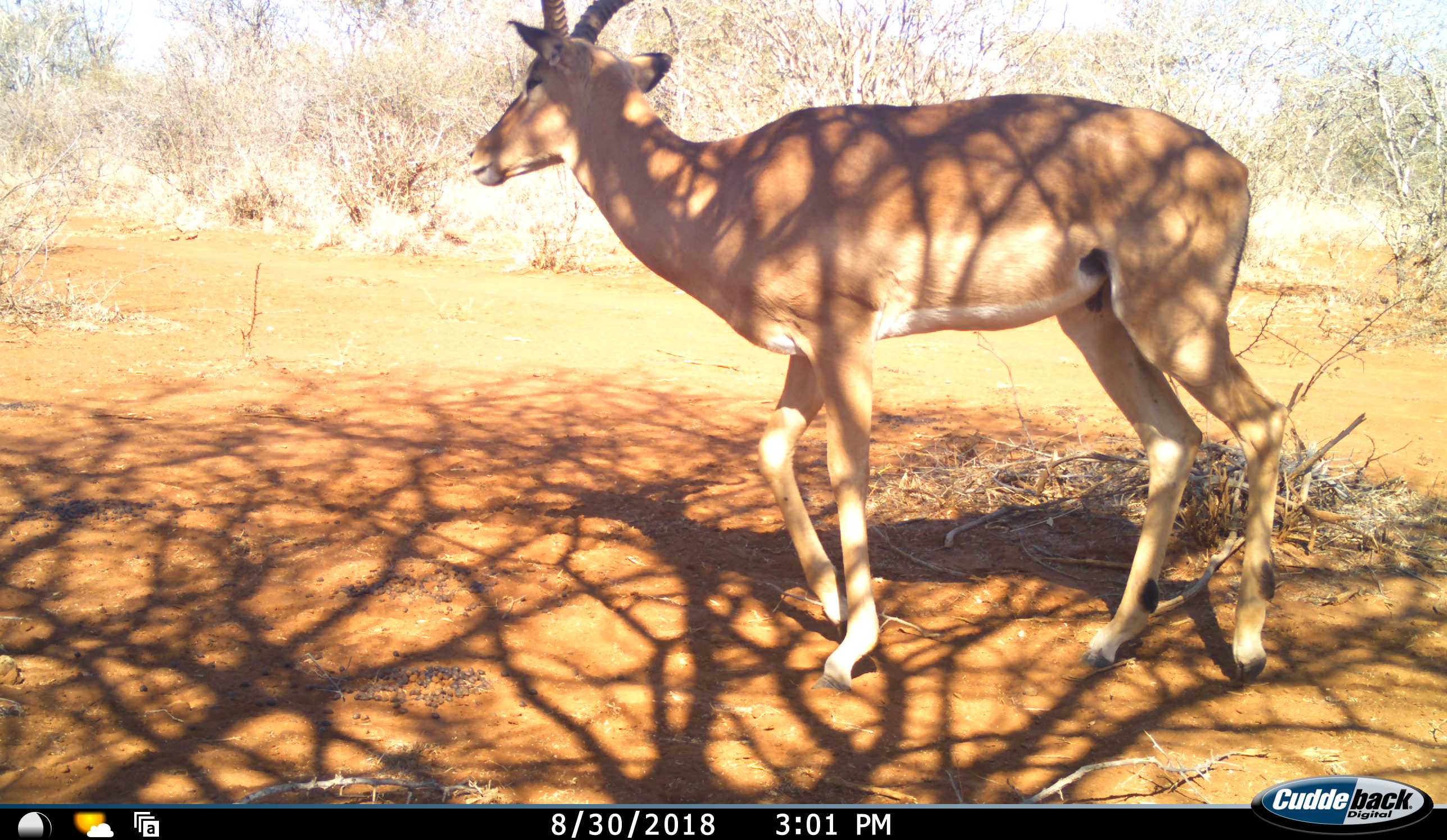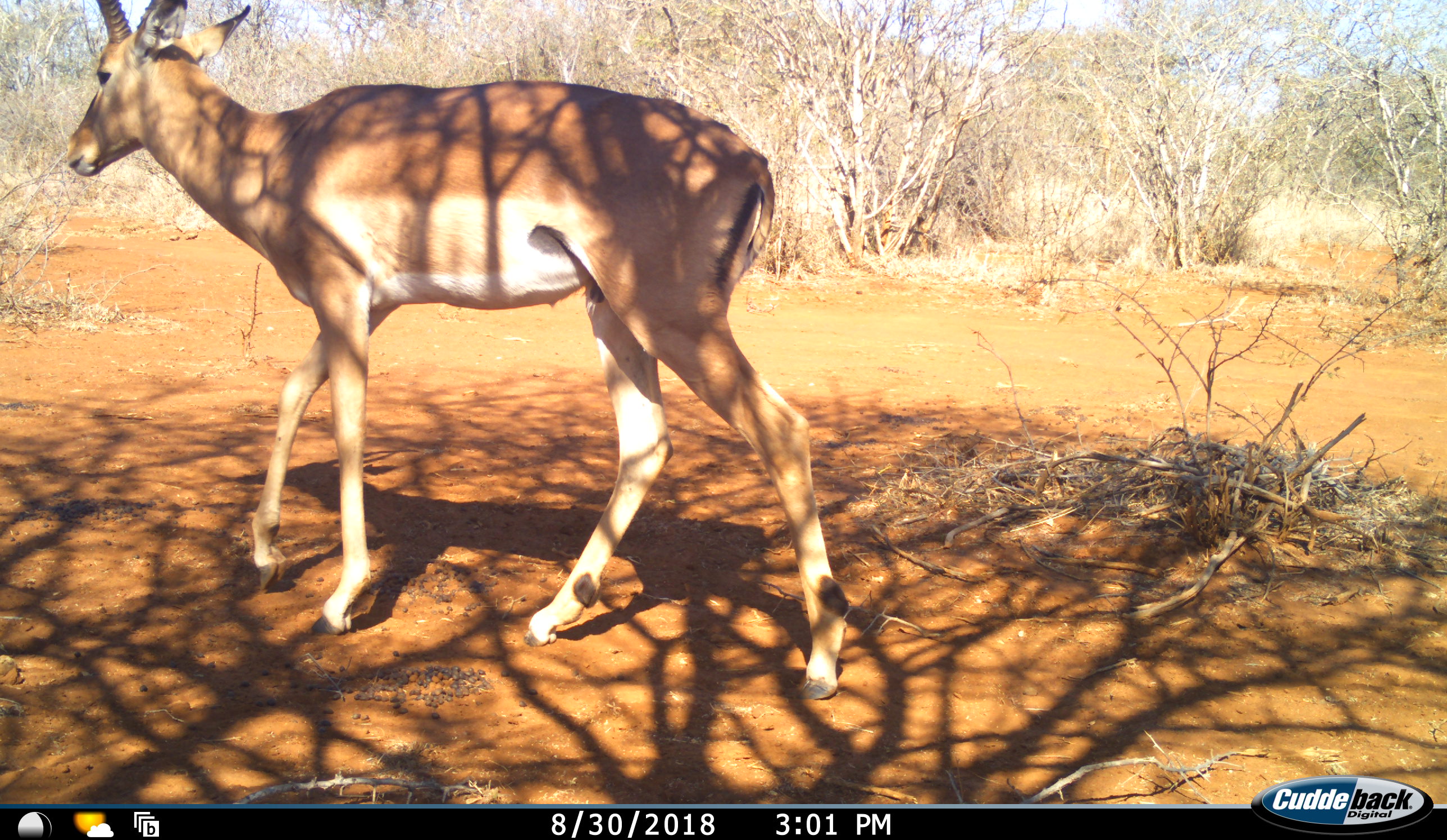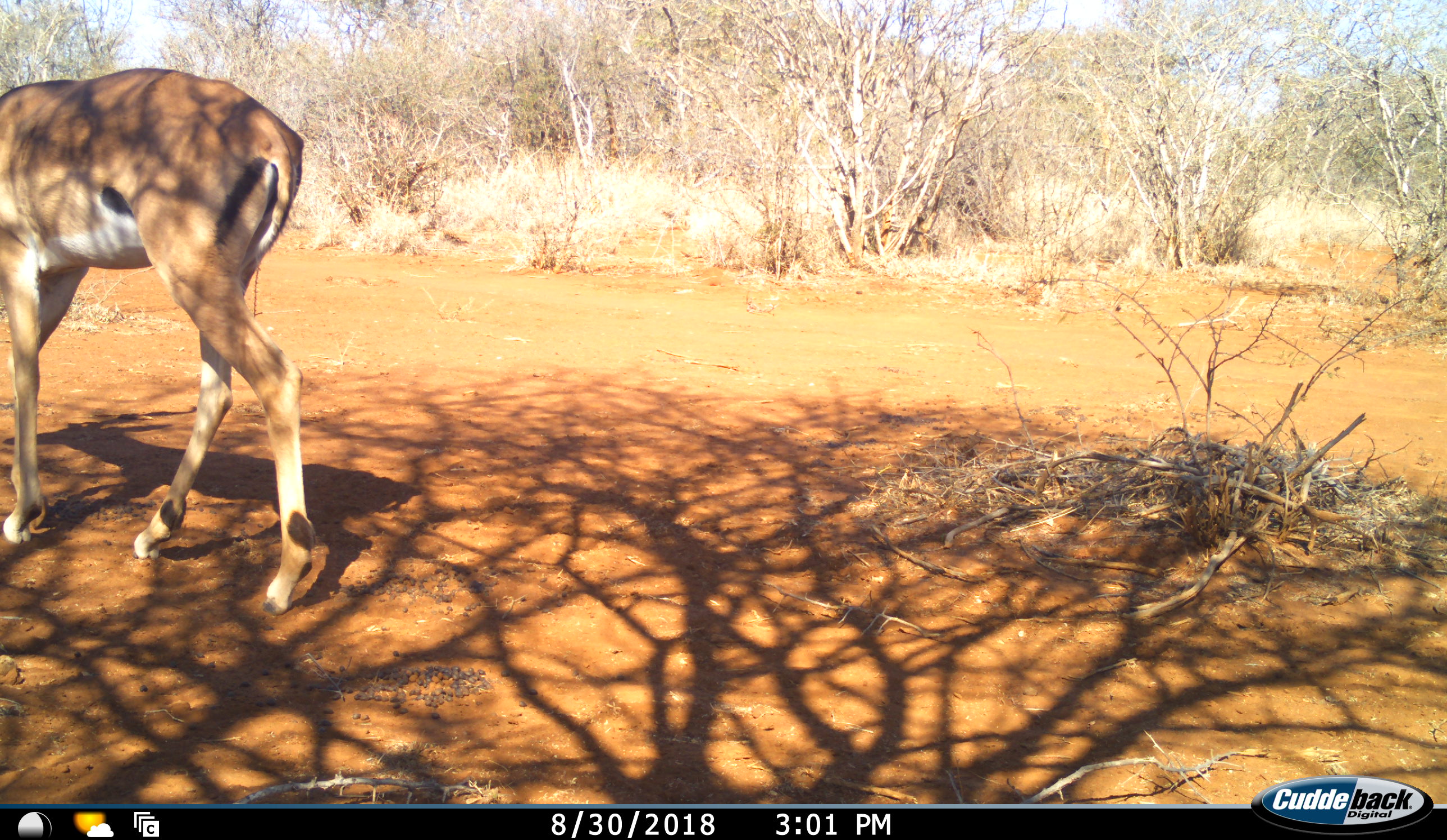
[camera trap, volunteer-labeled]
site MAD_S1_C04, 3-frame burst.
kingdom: Animalia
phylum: Chordata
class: Mammalia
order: Artiodactyla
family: Bovidae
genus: Aepyceros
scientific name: Aepyceros melampus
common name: impala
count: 1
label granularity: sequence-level